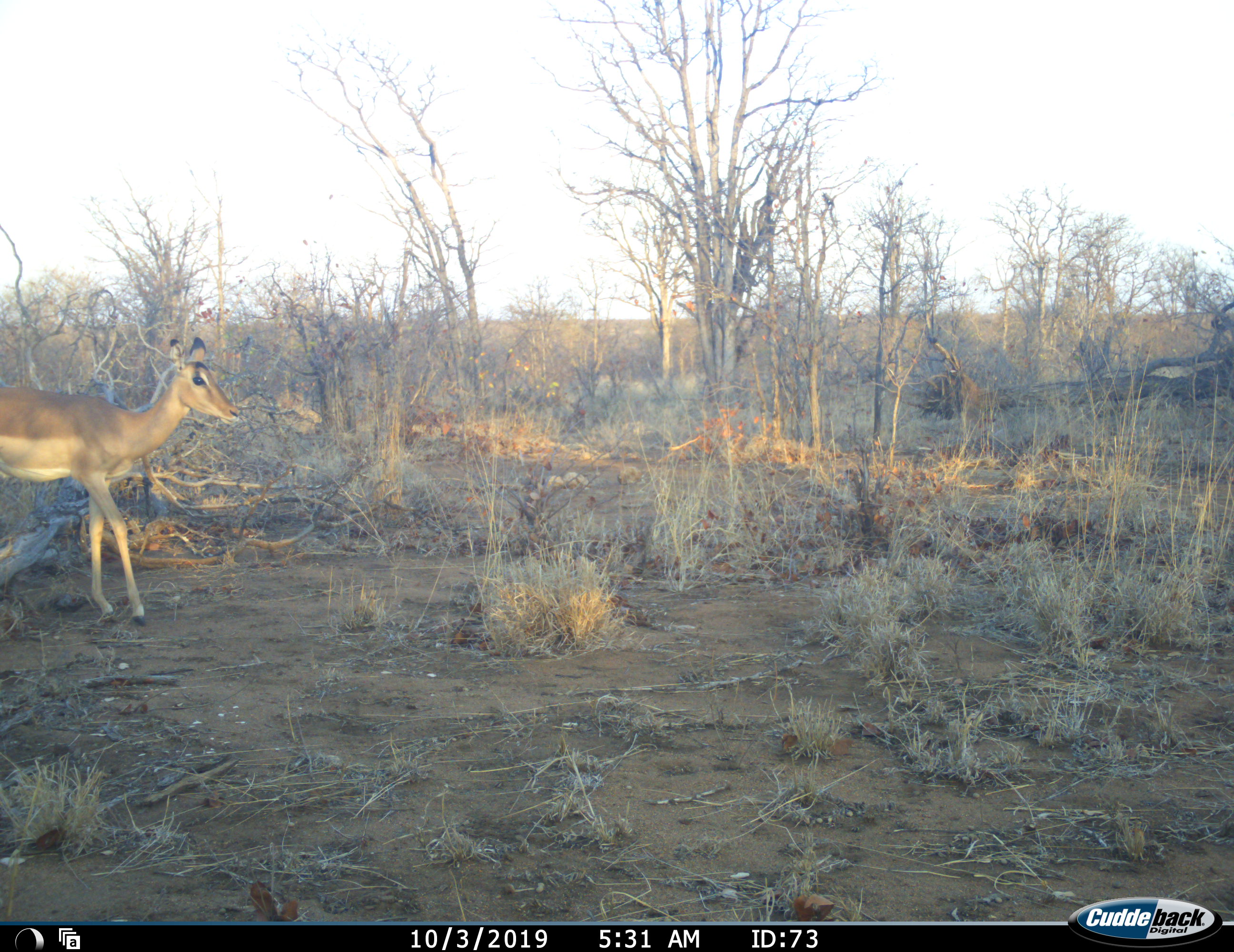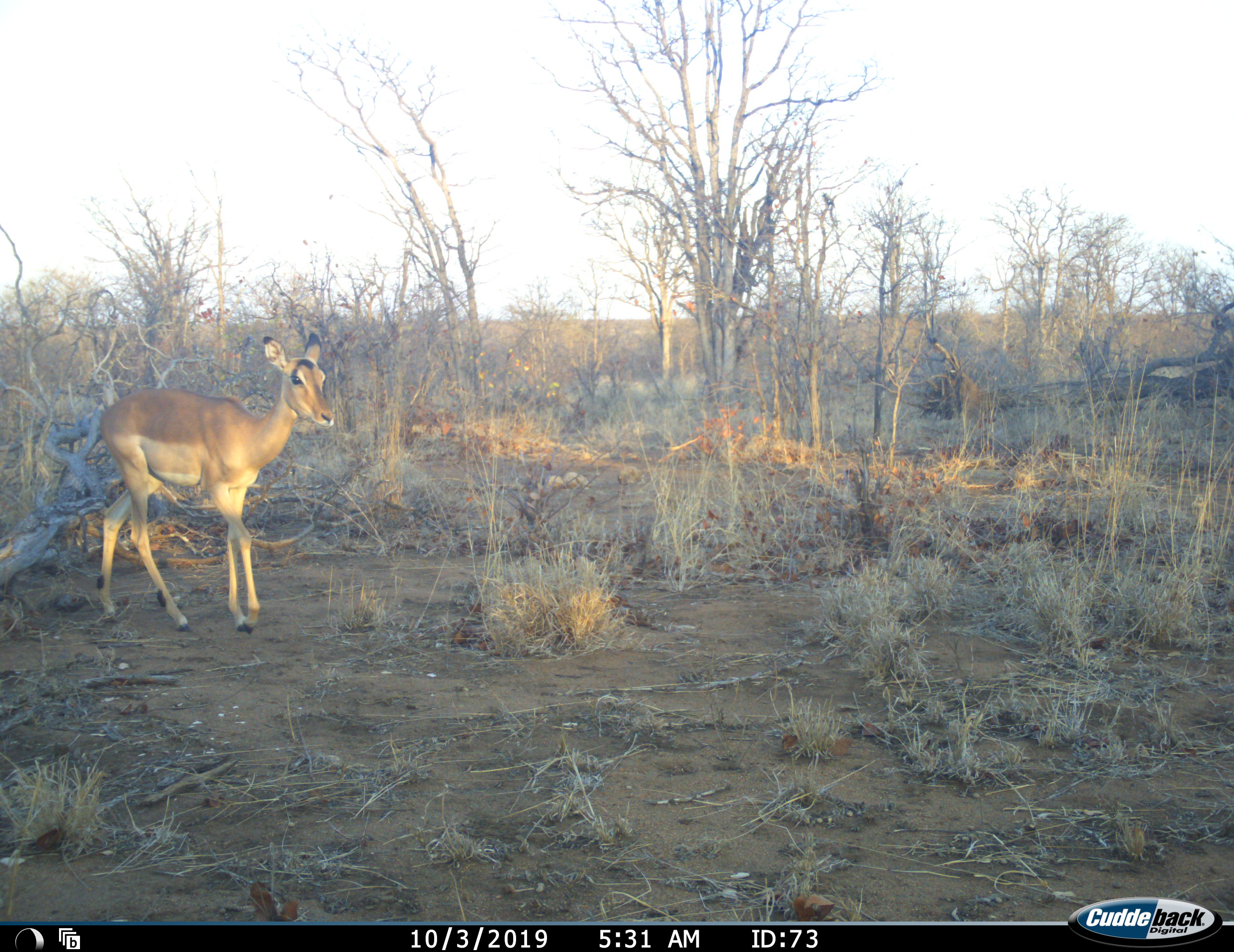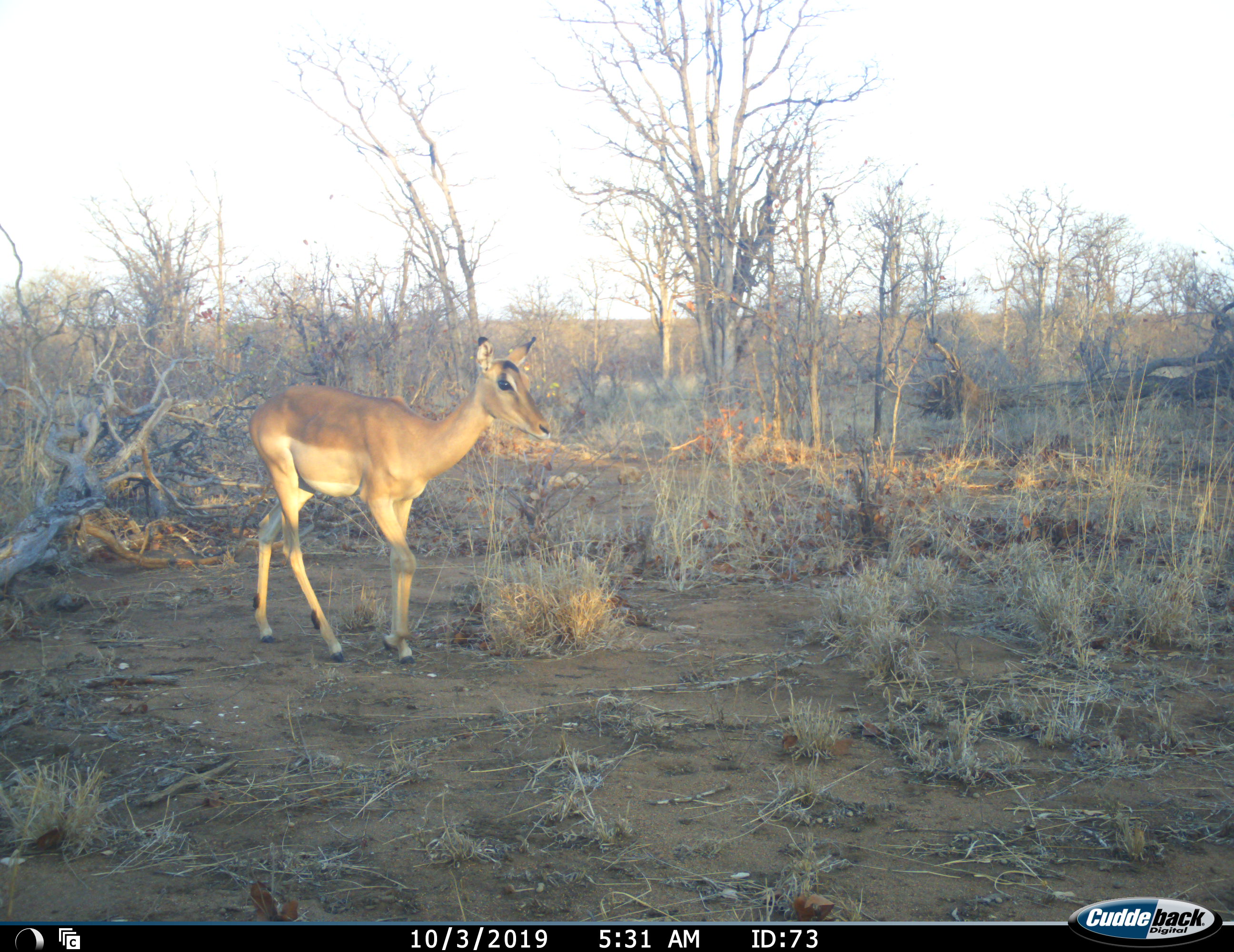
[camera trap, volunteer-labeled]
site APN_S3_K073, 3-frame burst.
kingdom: Animalia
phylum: Chordata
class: Mammalia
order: Artiodactyla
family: Bovidae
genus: Aepyceros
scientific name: Aepyceros melampus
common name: impala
Impala (Aepyceros melampus), count 1. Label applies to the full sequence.